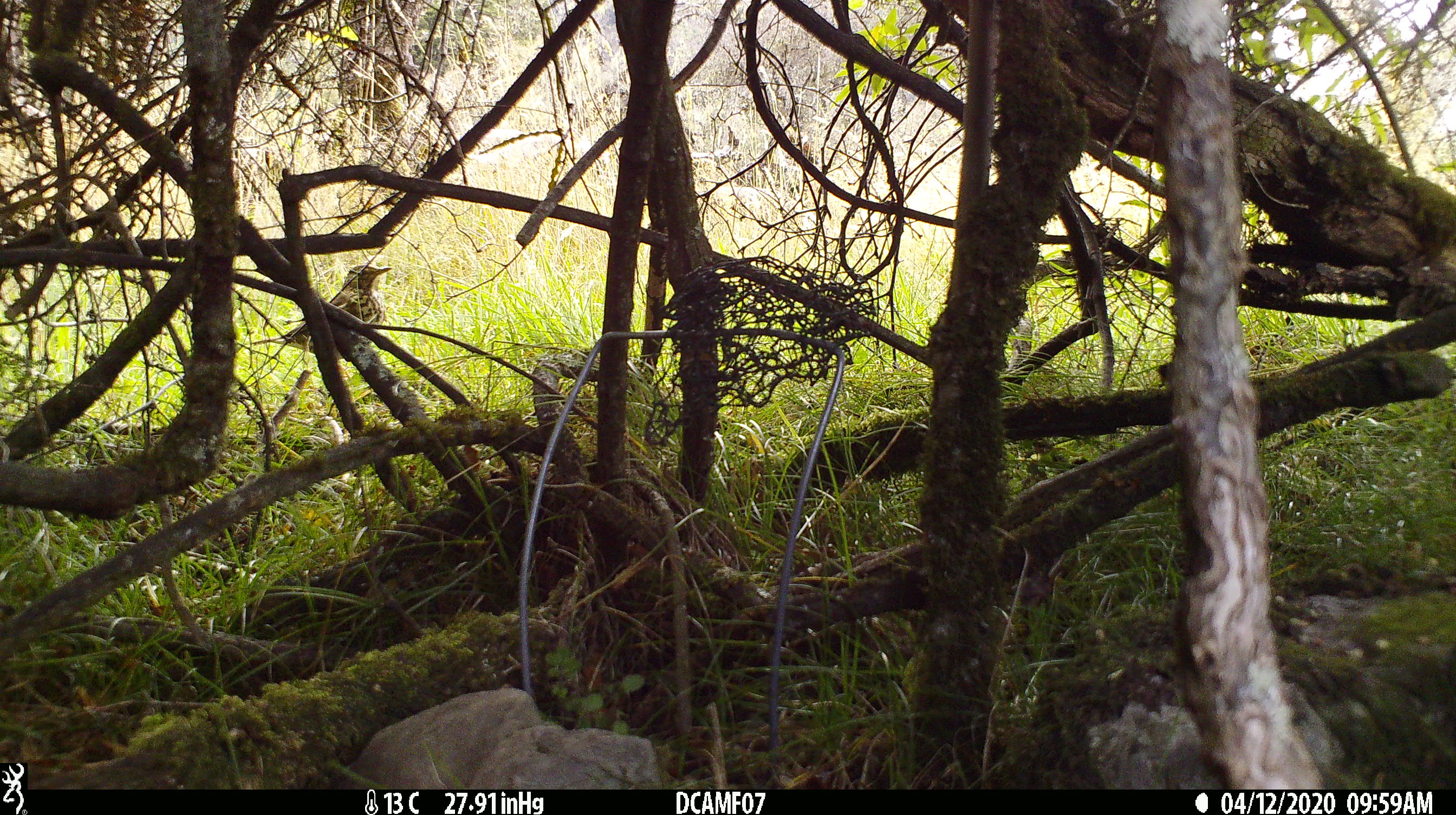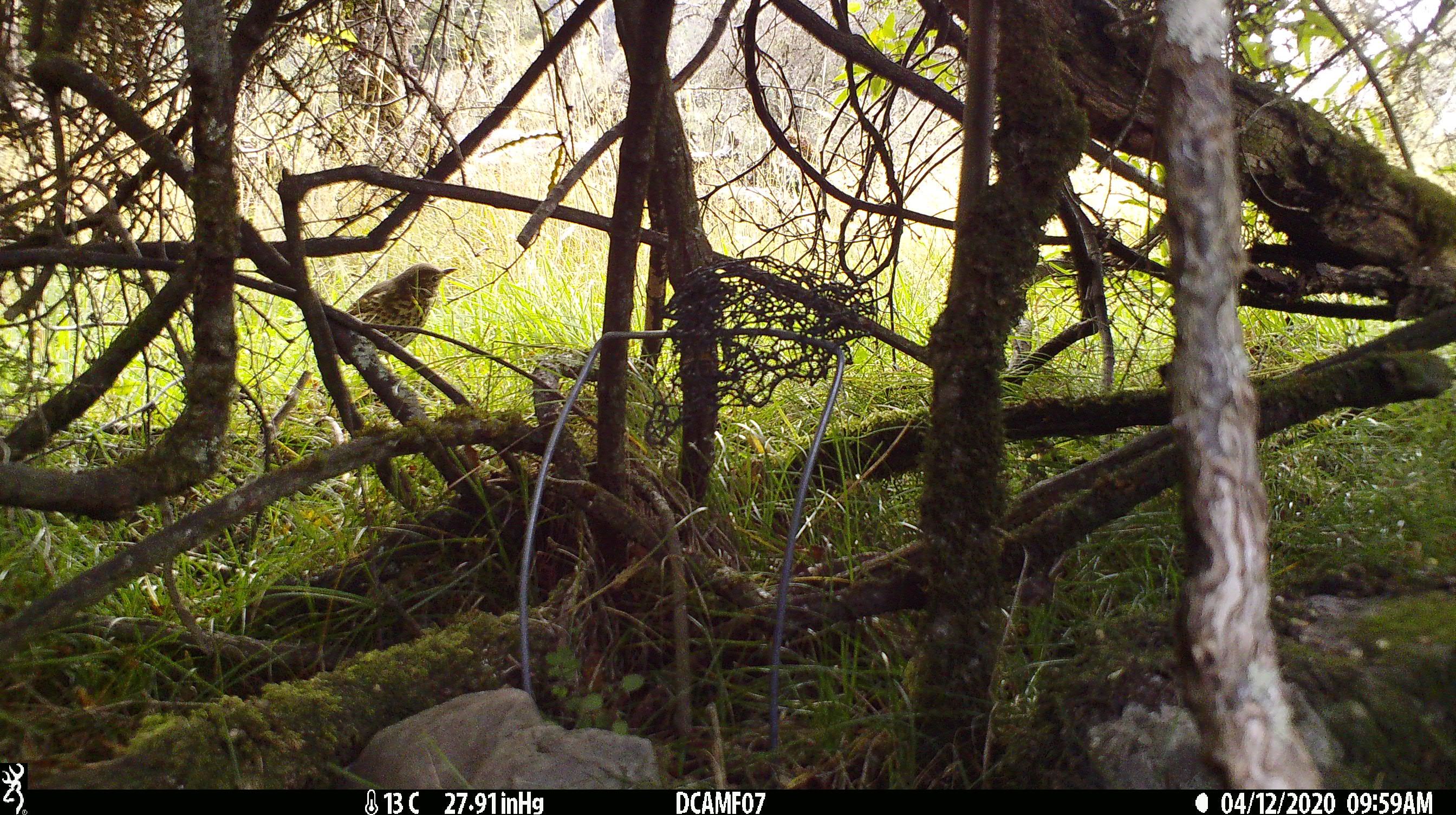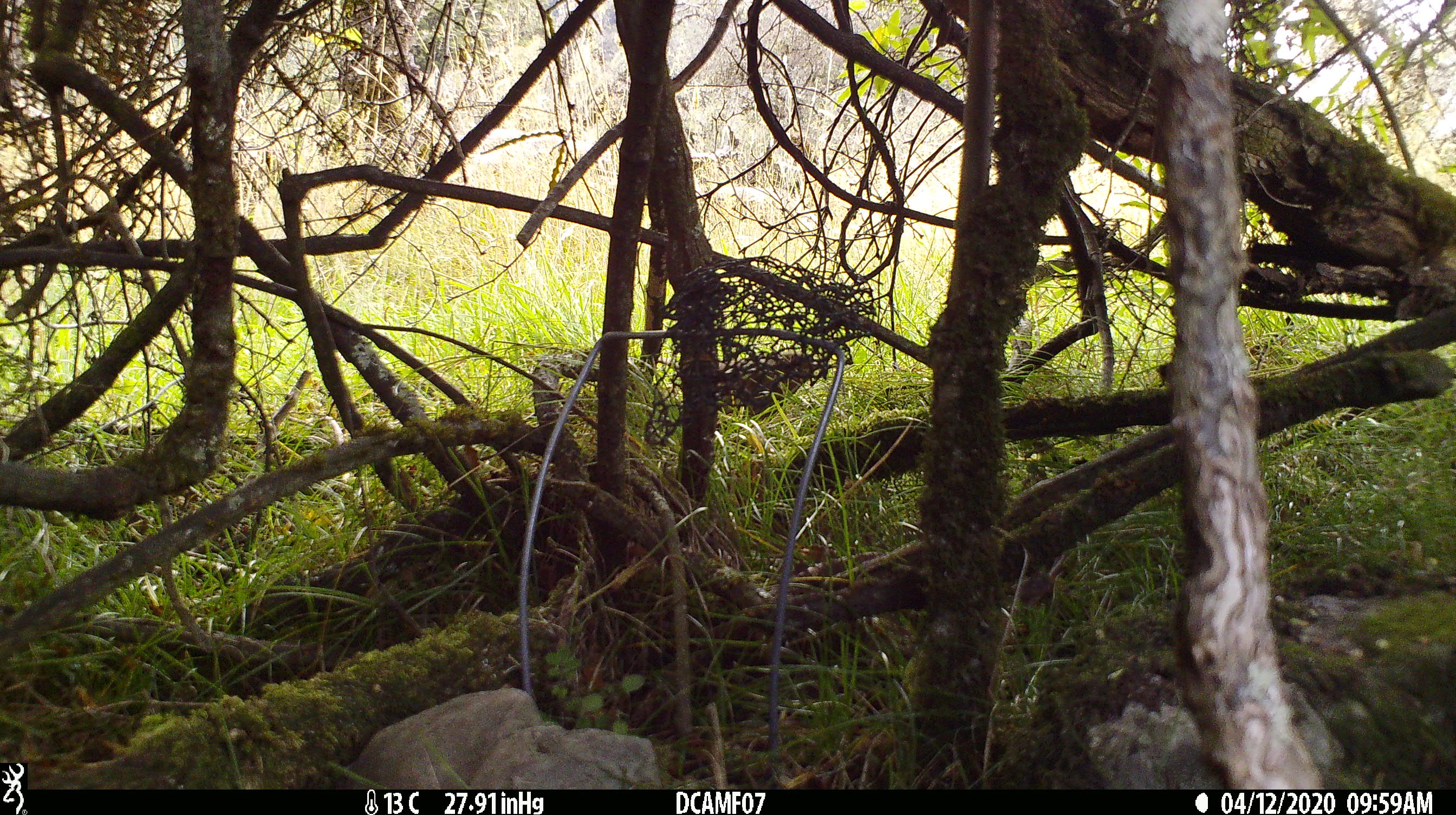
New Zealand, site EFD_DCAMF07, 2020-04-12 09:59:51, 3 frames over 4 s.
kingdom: Animalia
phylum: Chordata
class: Aves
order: Passeriformes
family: Turdidae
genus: Turdus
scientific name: Turdus philomelos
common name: song thrush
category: thrush